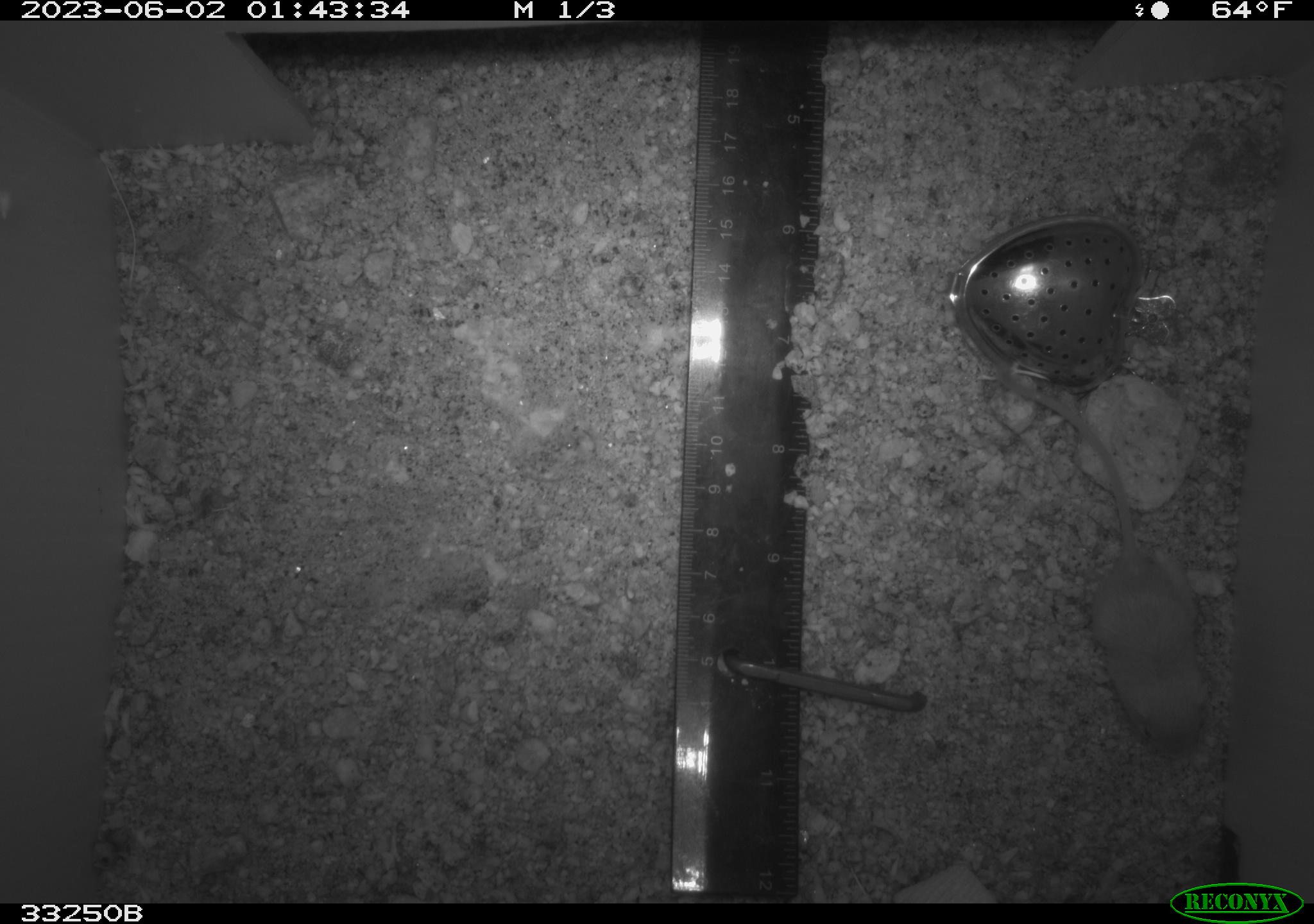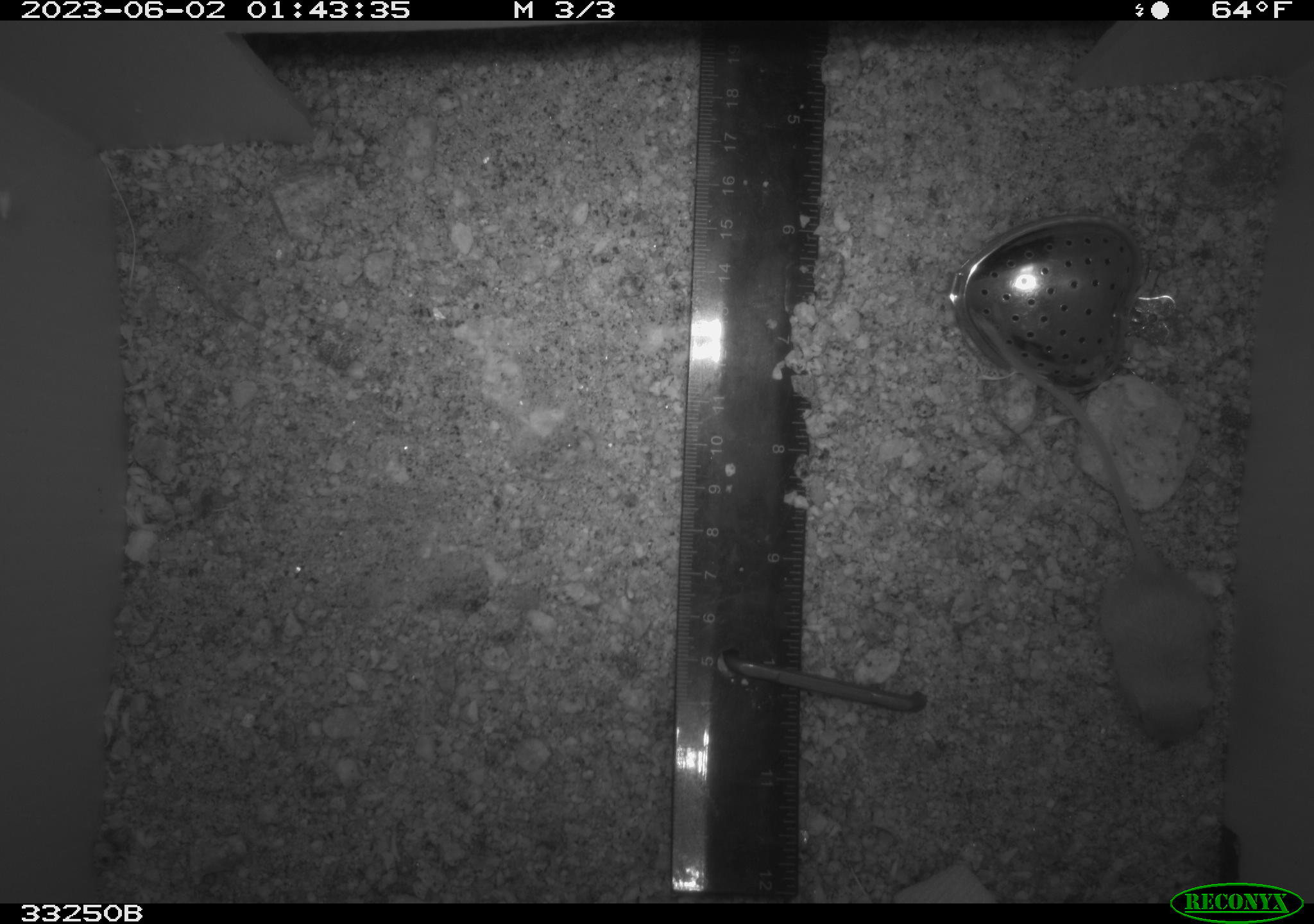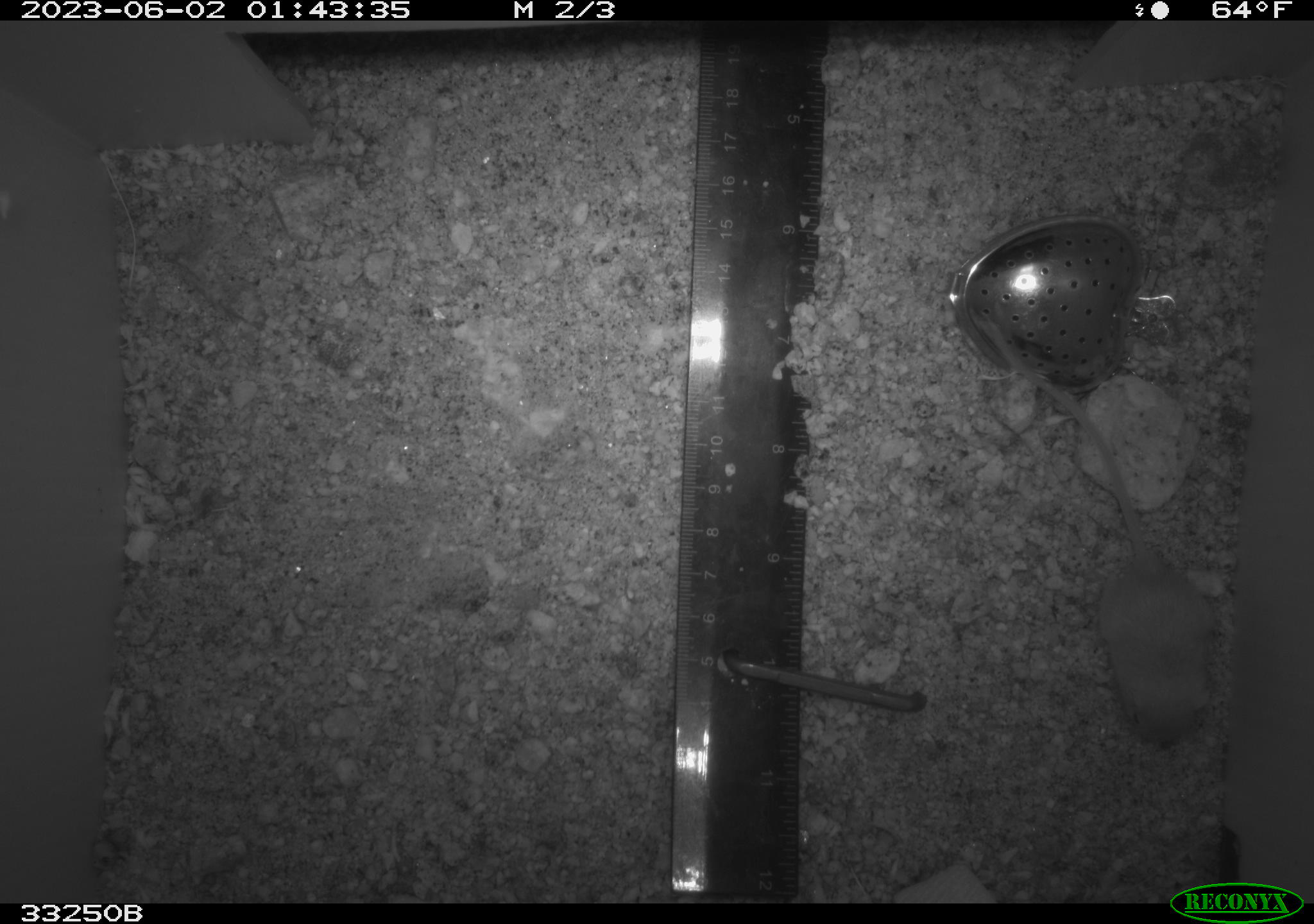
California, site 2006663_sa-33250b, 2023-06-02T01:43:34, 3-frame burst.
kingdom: Animalia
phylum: Chordata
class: Mammalia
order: Rodentia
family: Heteromyidae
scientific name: Heteromyidae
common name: kangaroo rats and pocket mice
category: heteromyidae family